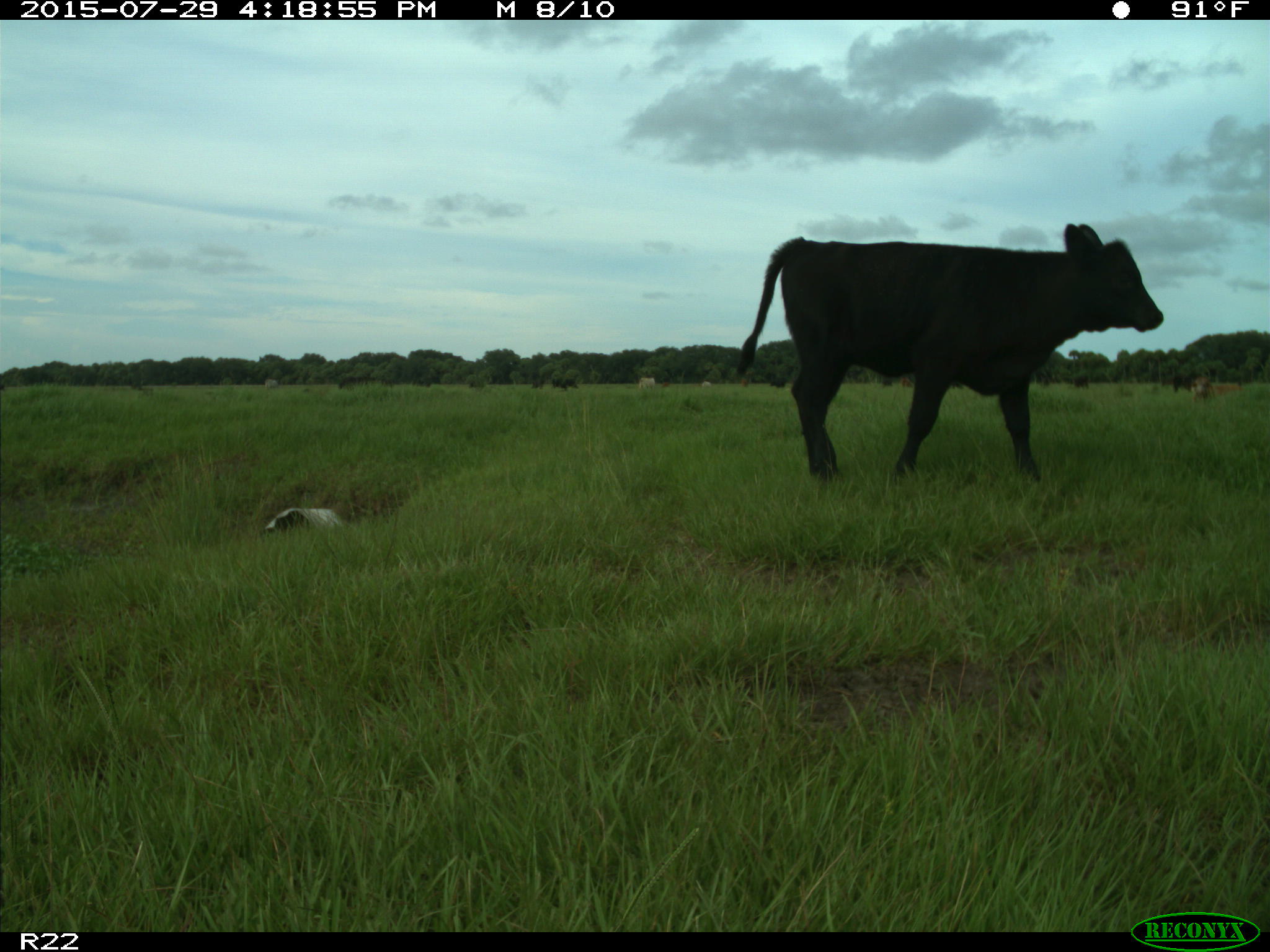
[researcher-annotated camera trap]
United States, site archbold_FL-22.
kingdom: Animalia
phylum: Chordata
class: Mammalia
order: Artiodactyla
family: Bovidae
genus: Bos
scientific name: Bos taurus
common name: domestic cow